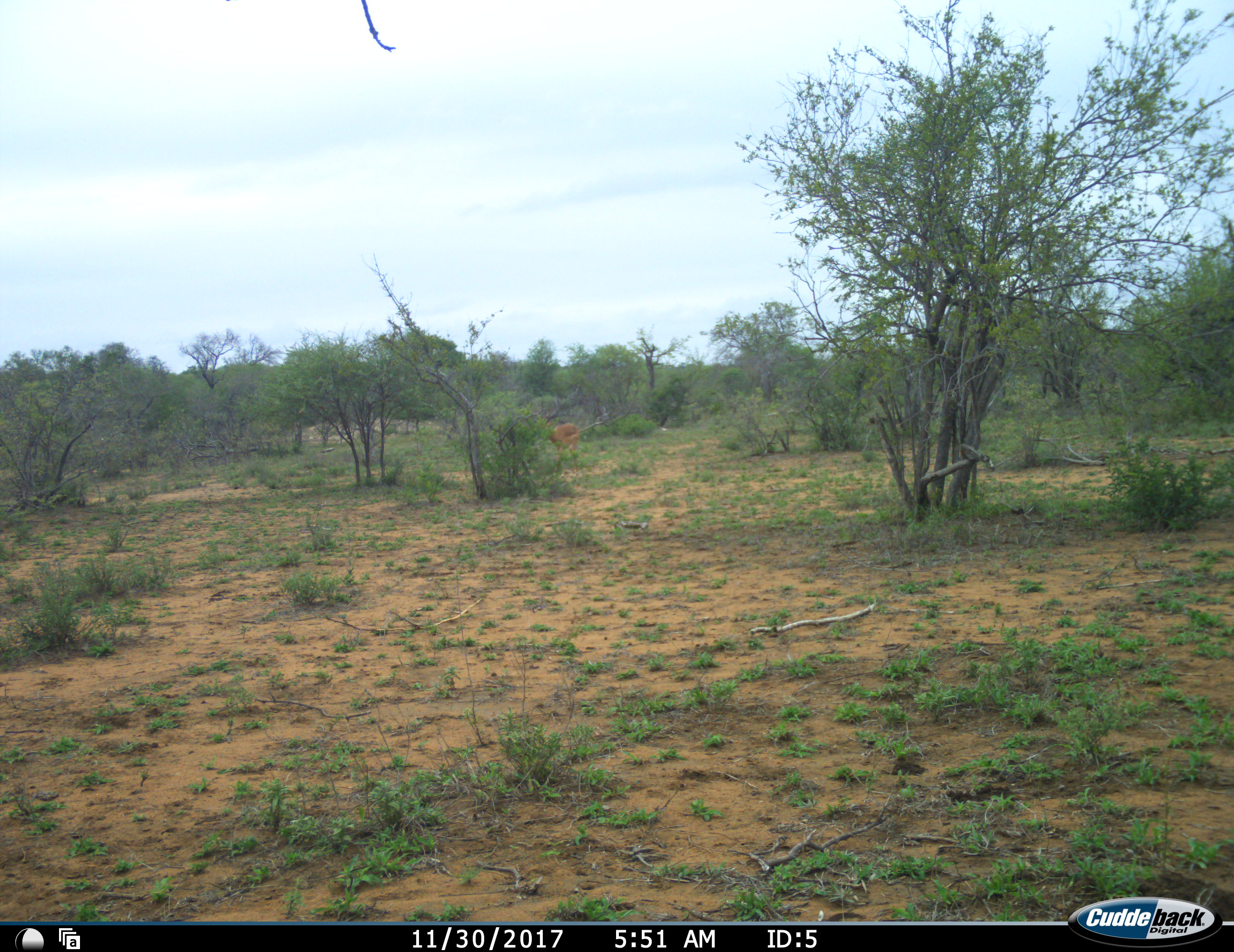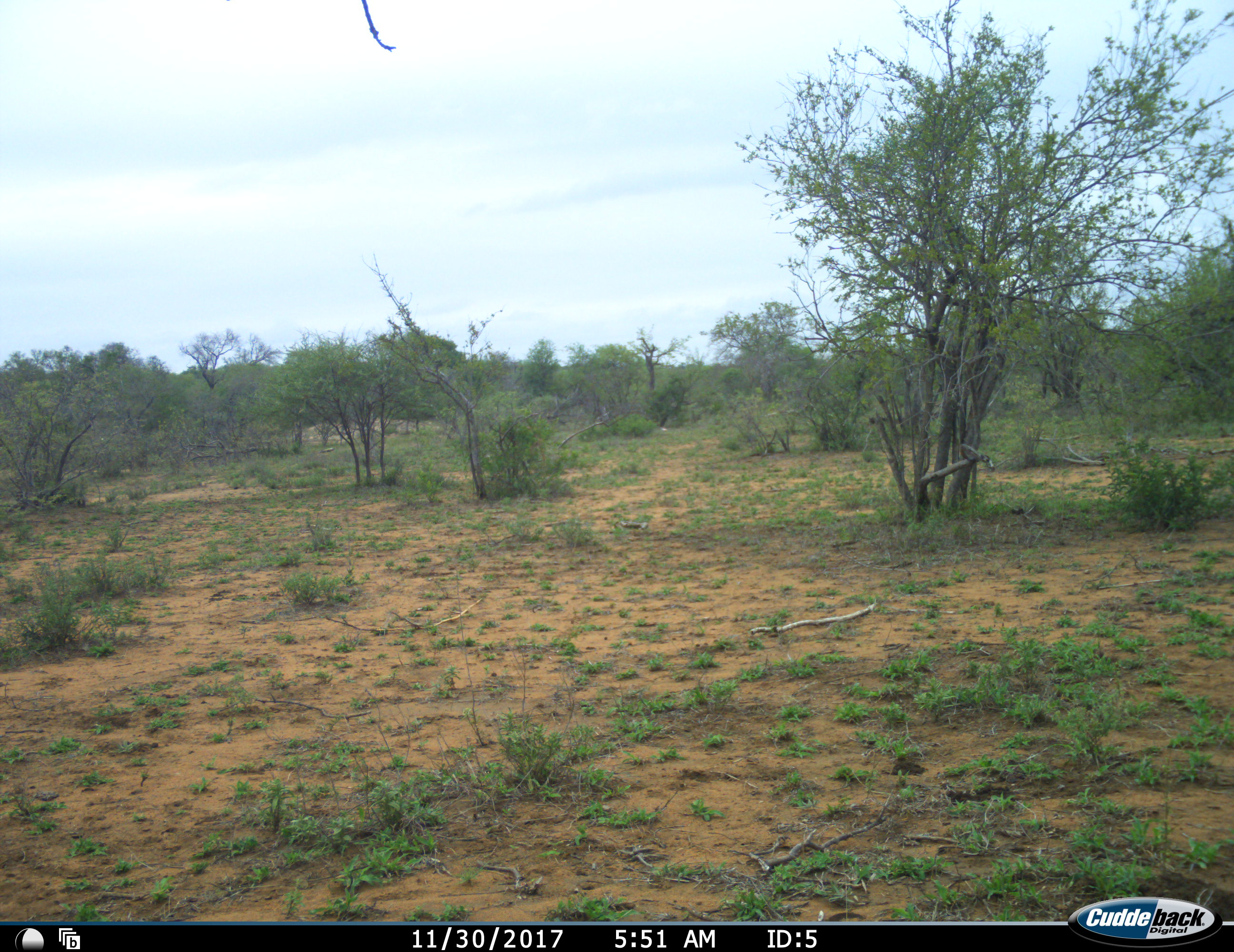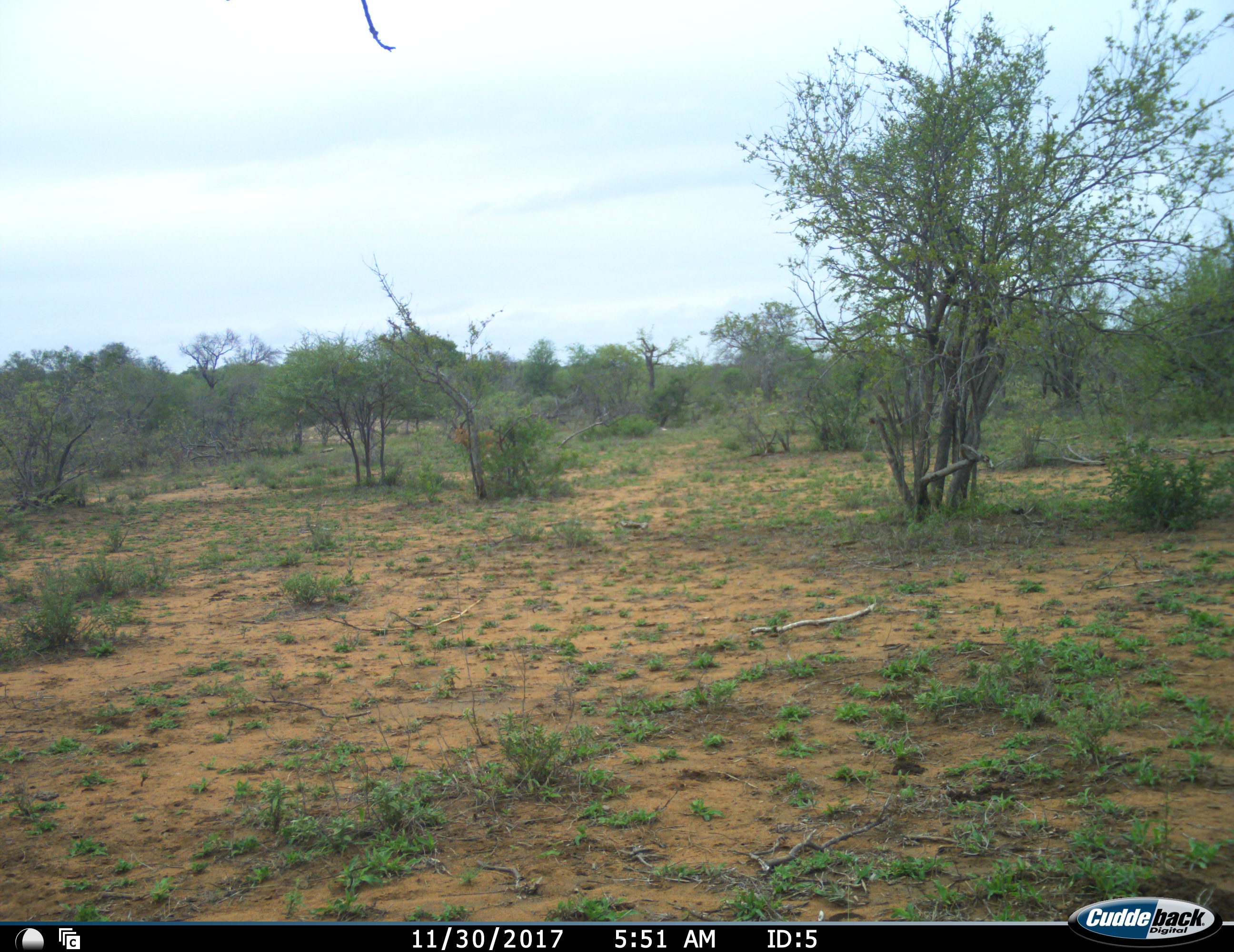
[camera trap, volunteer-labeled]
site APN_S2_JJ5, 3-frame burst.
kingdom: Animalia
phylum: Chordata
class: Mammalia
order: Artiodactyla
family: Bovidae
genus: Aepyceros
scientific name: Aepyceros melampus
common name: impala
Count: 1.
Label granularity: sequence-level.